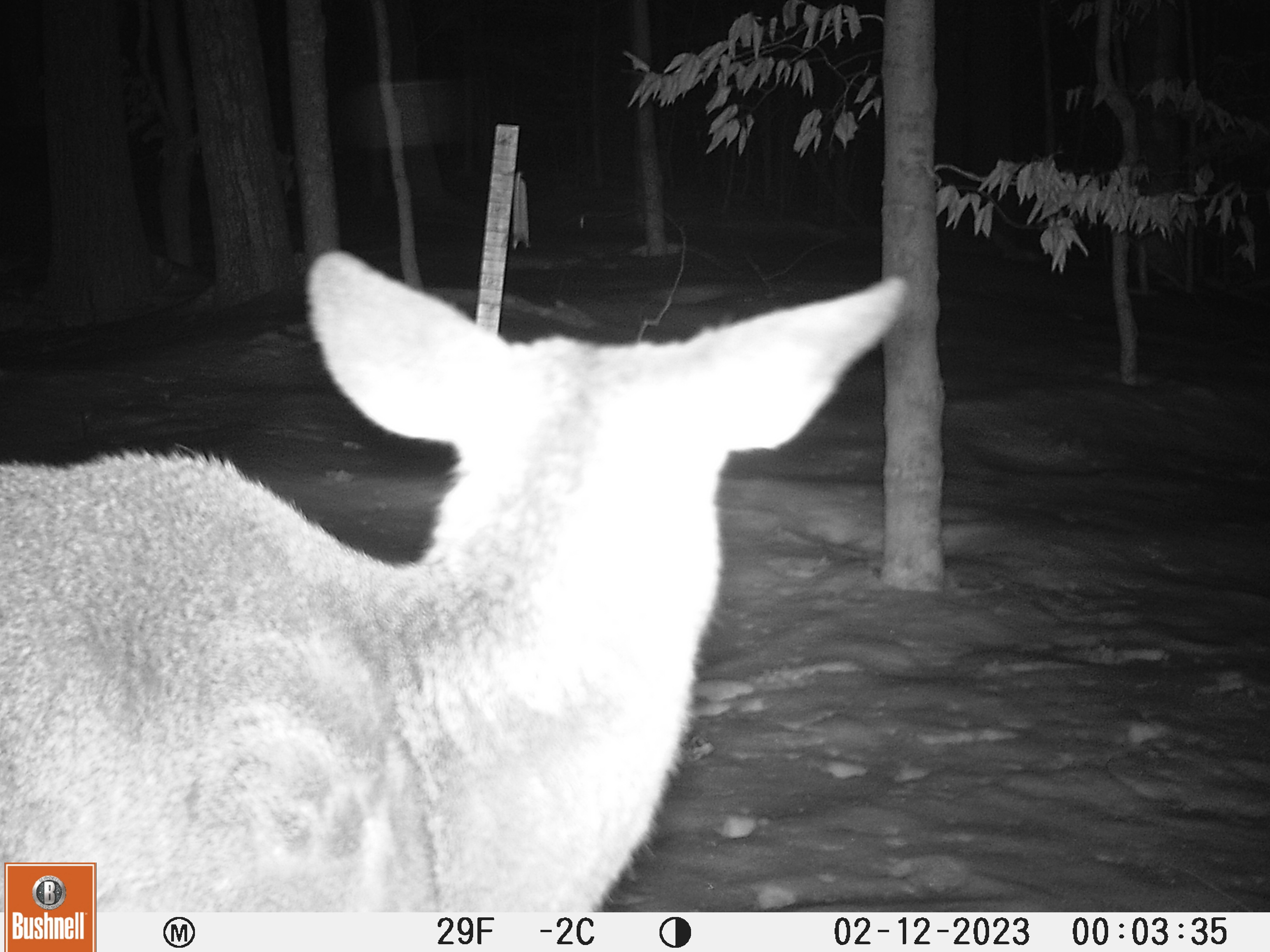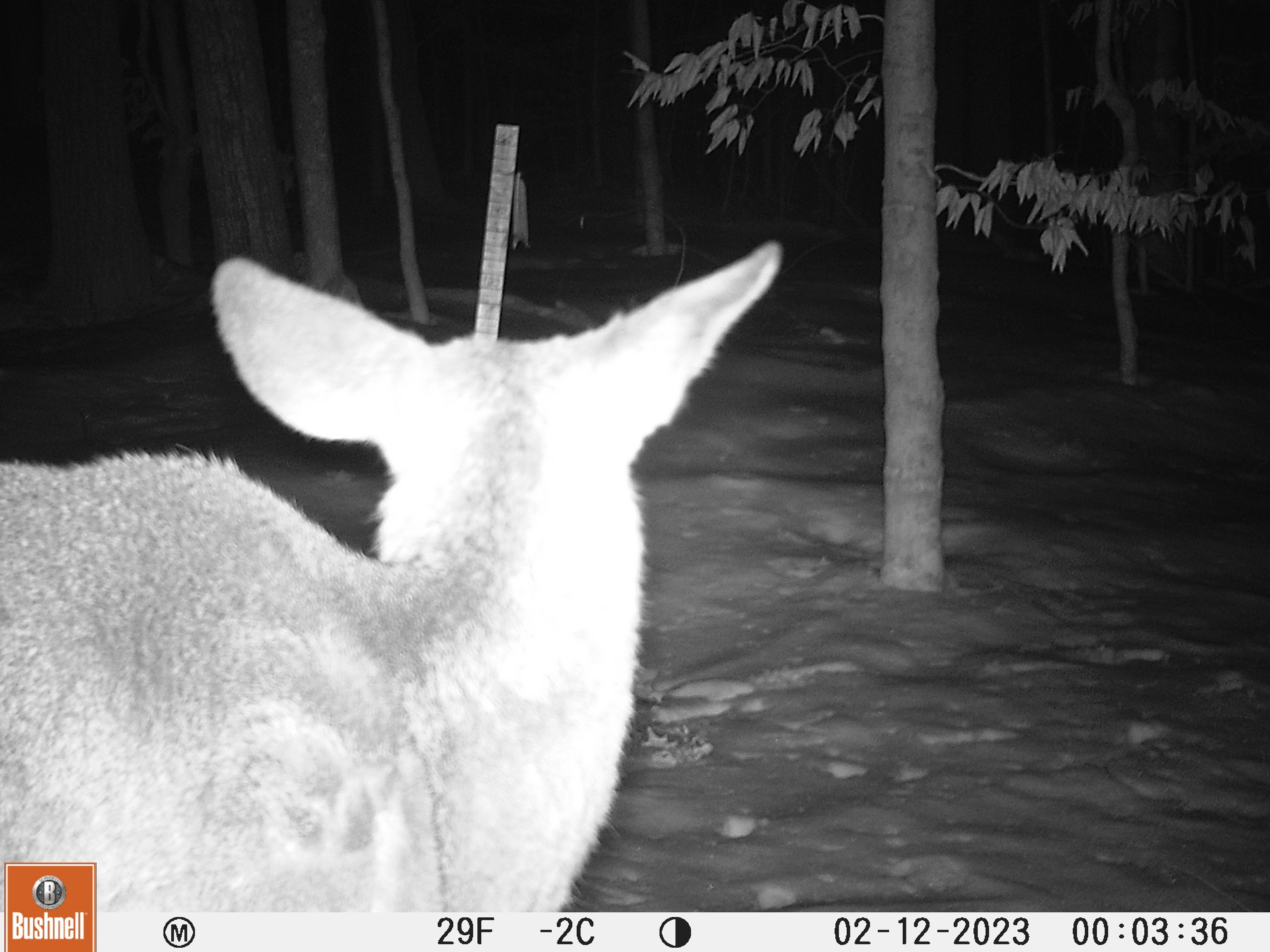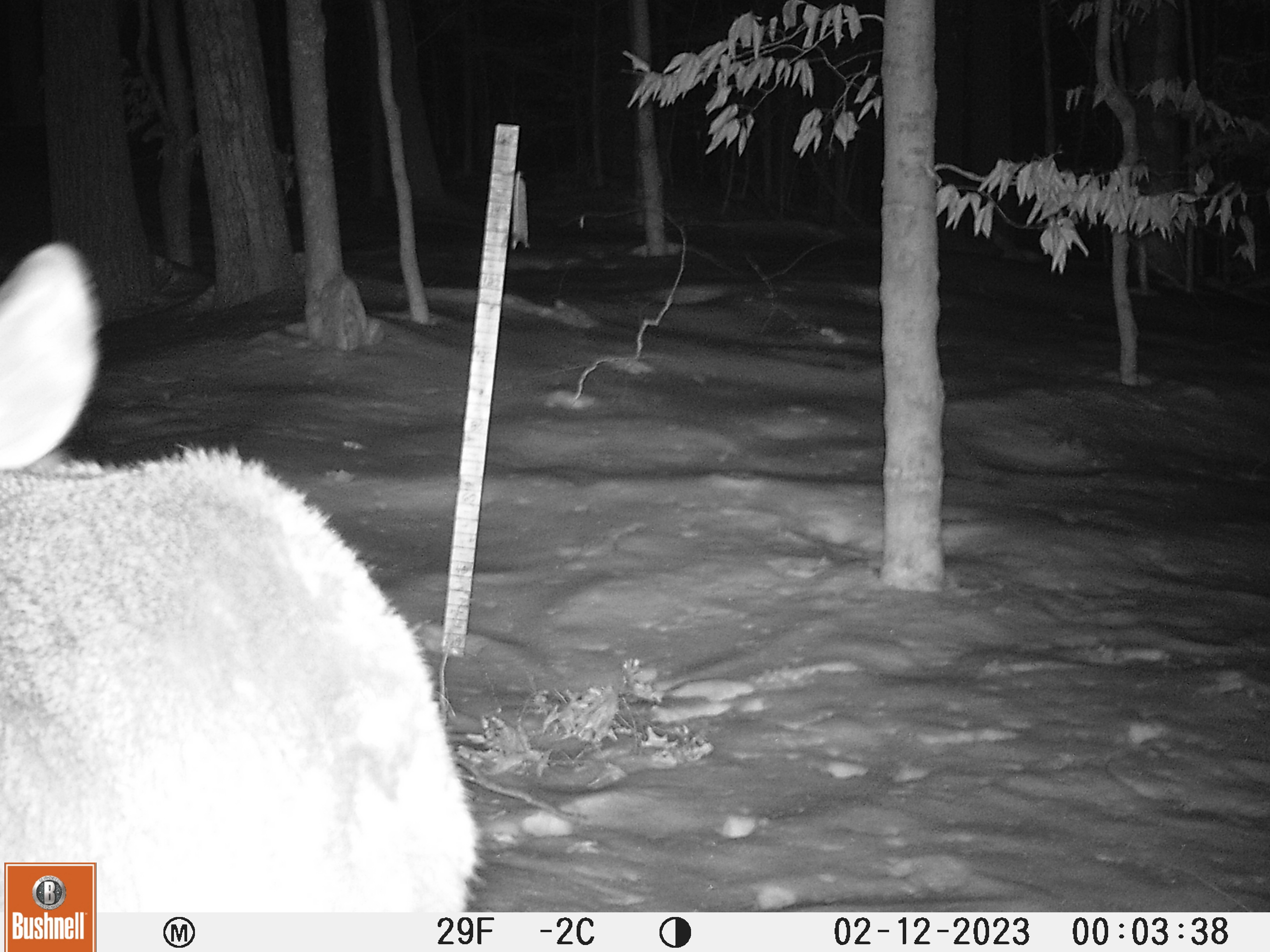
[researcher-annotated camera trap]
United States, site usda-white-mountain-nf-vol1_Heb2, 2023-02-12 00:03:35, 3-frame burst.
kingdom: Animalia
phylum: Chordata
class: Mammalia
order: Artiodactyla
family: Cervidae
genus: Odocoileus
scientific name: Odocoileus virginianus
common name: white-tailed deer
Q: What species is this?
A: White-tailed deer (Odocoileus virginianus).